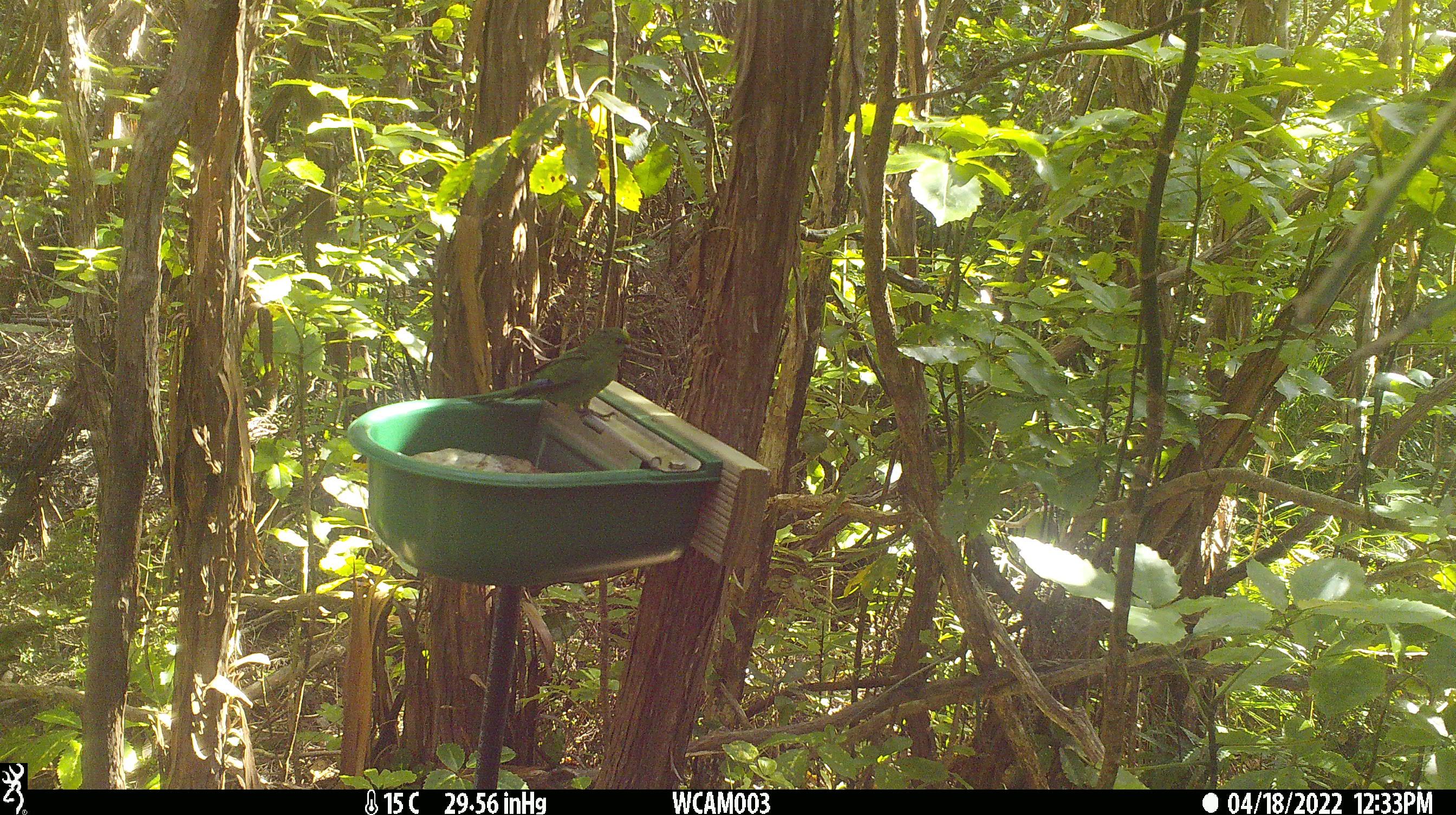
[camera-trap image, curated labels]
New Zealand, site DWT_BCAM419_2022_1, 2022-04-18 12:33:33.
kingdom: Animalia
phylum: Chordata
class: Aves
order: Psittaciformes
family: Psittaculidae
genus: Cyanoramphus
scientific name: Cyanoramphus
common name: parakeet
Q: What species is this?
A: Parakeet (Cyanoramphus).